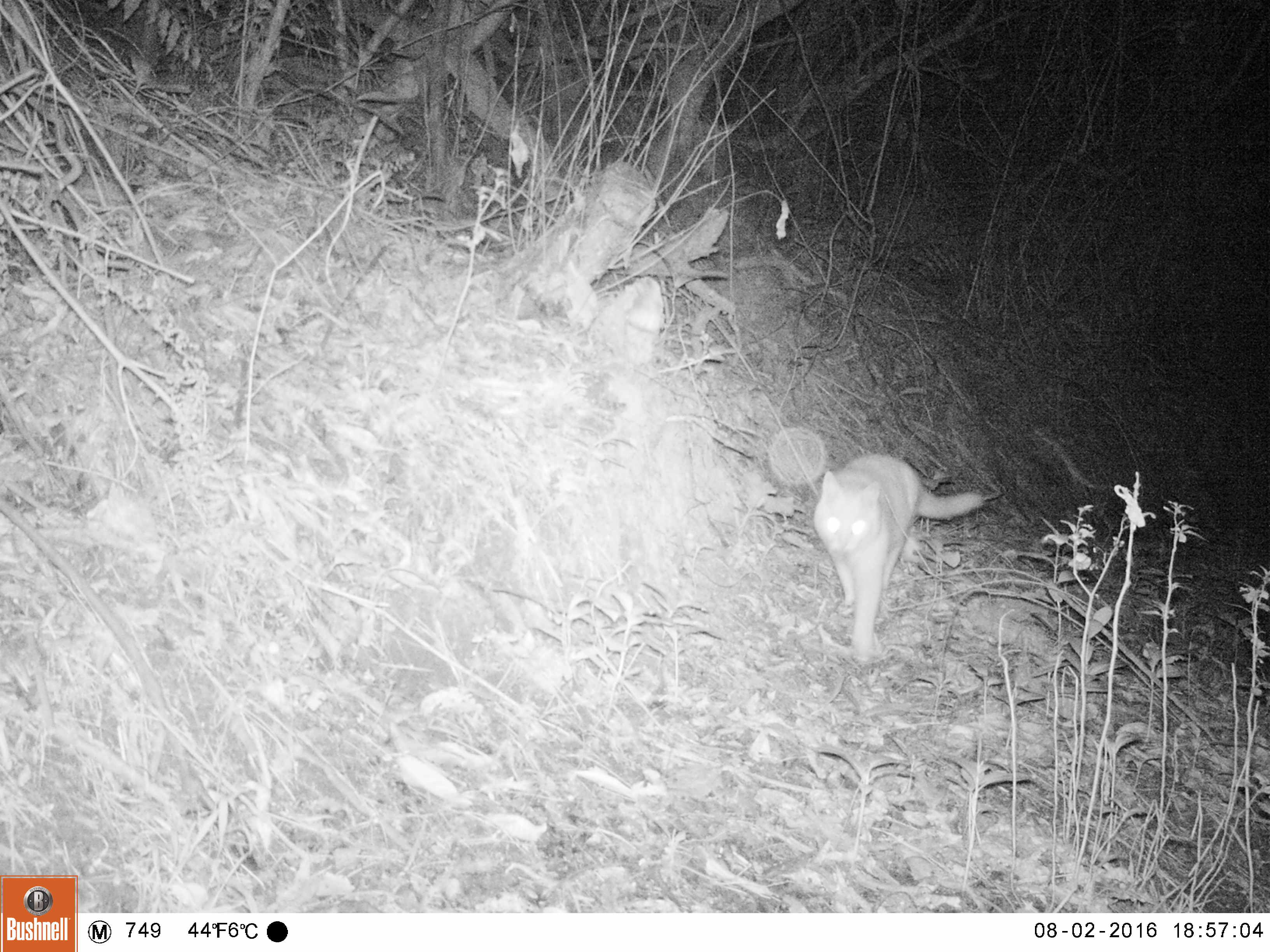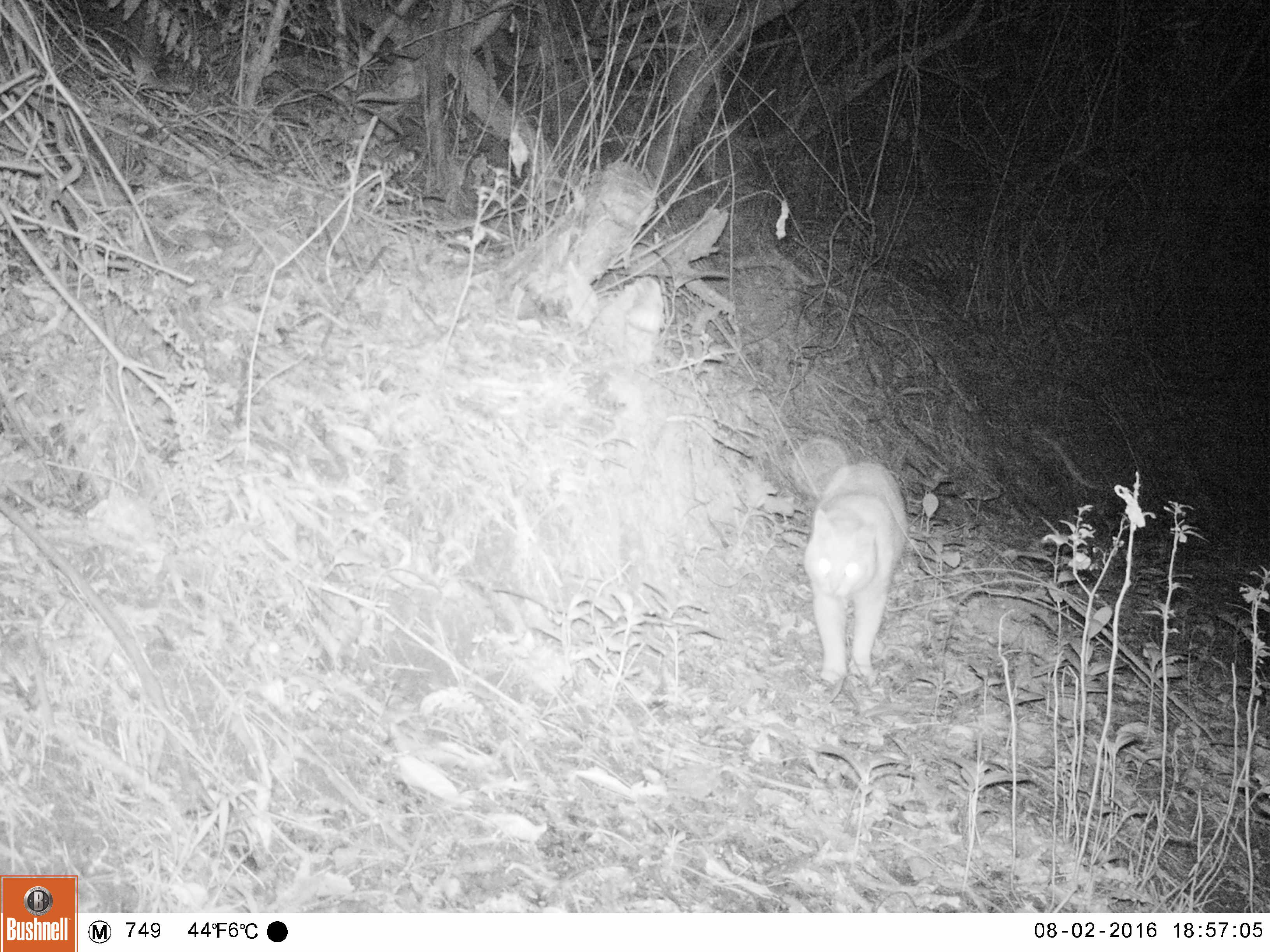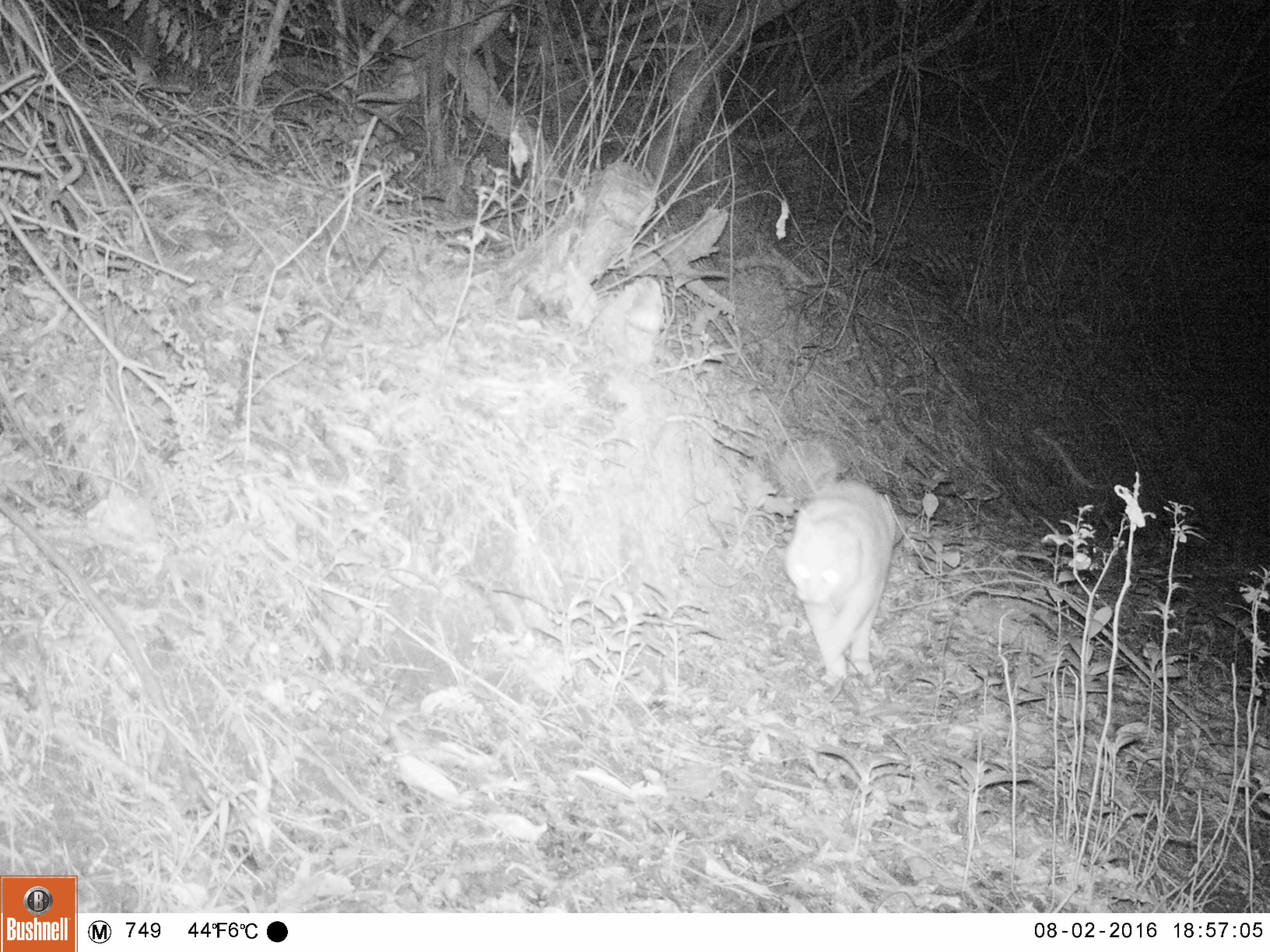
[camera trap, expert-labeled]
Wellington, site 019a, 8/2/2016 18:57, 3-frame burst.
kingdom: Animalia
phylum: Chordata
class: Mammalia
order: Carnivora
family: Felidae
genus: Felis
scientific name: Felis catus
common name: cat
Cat (Felis catus).